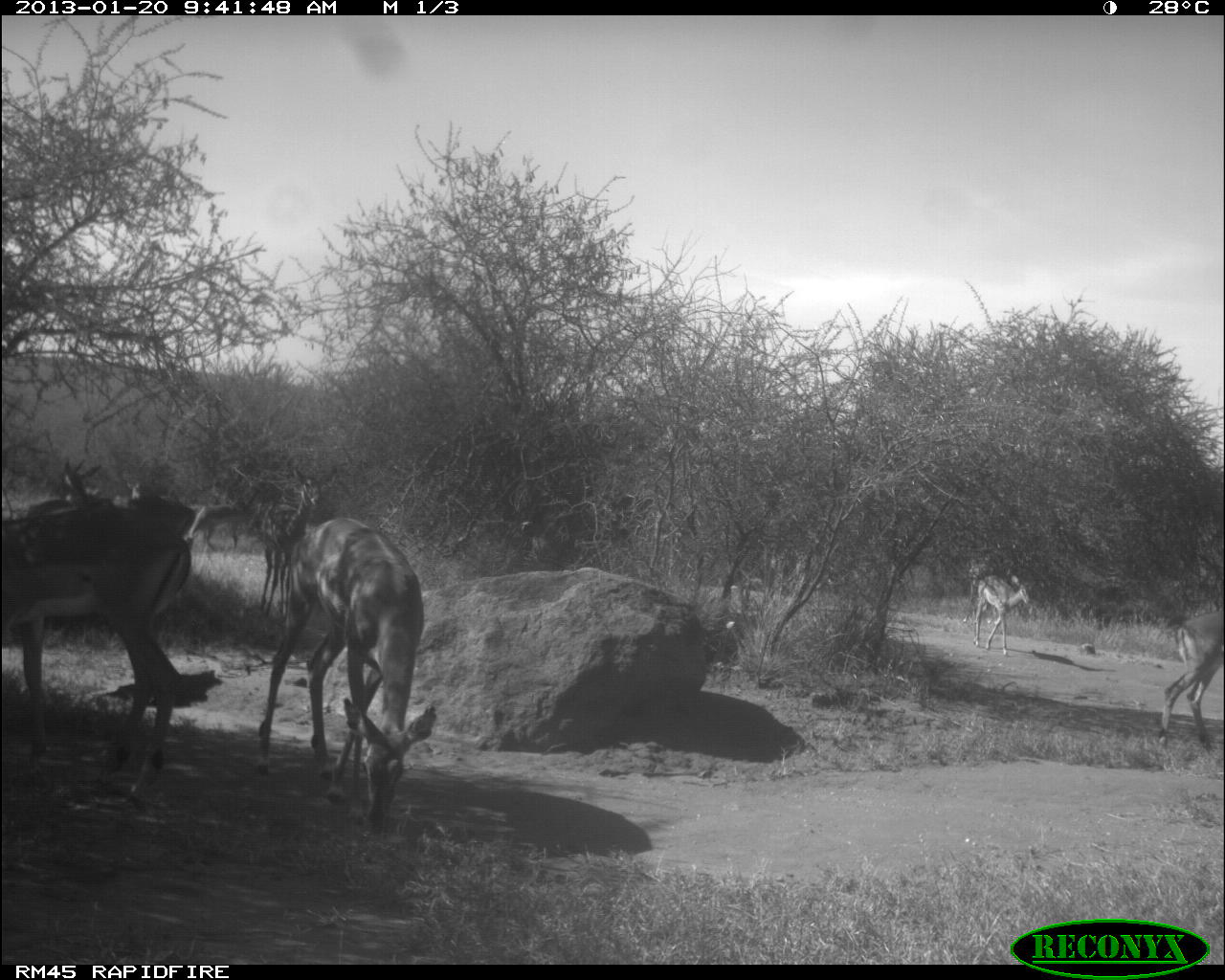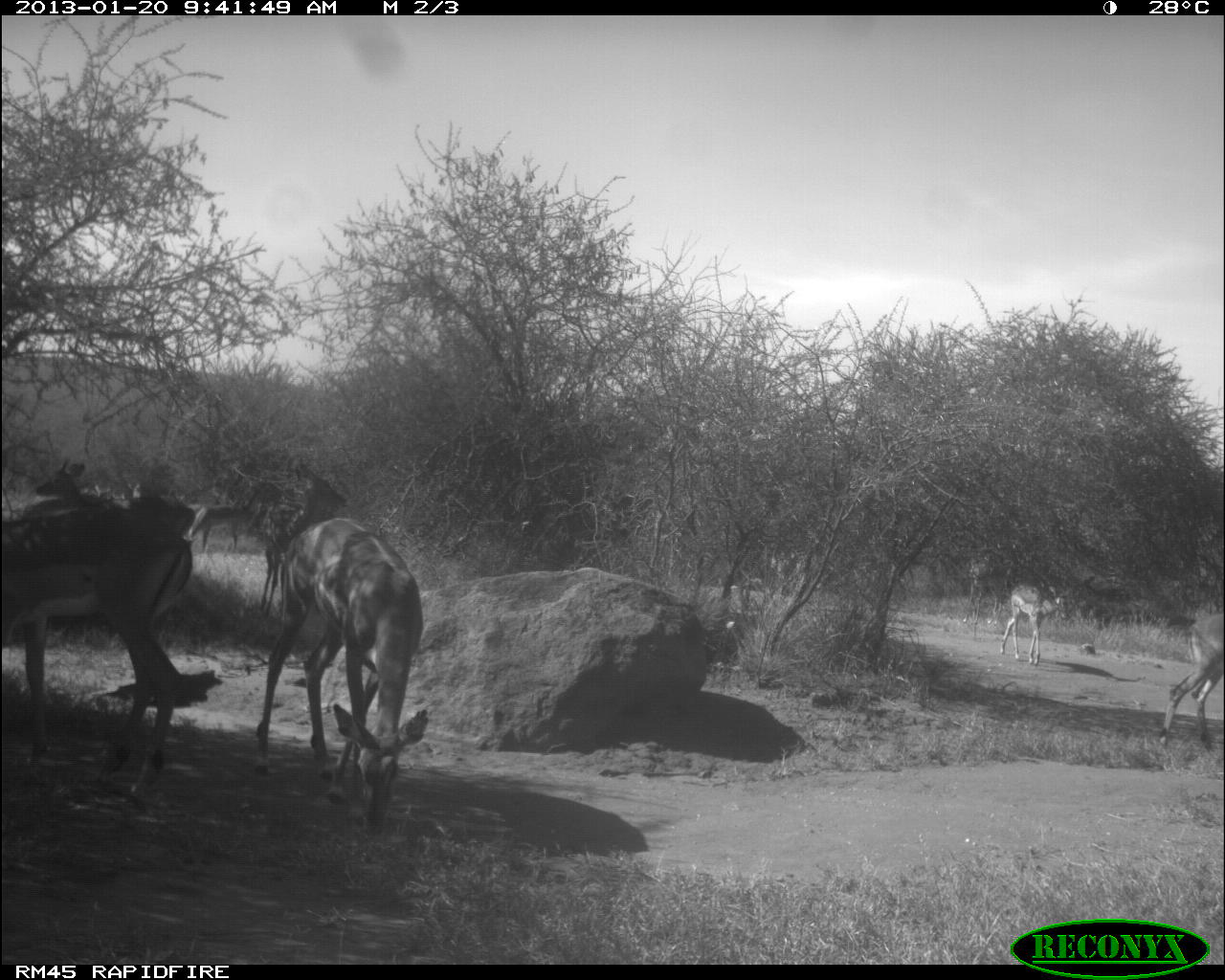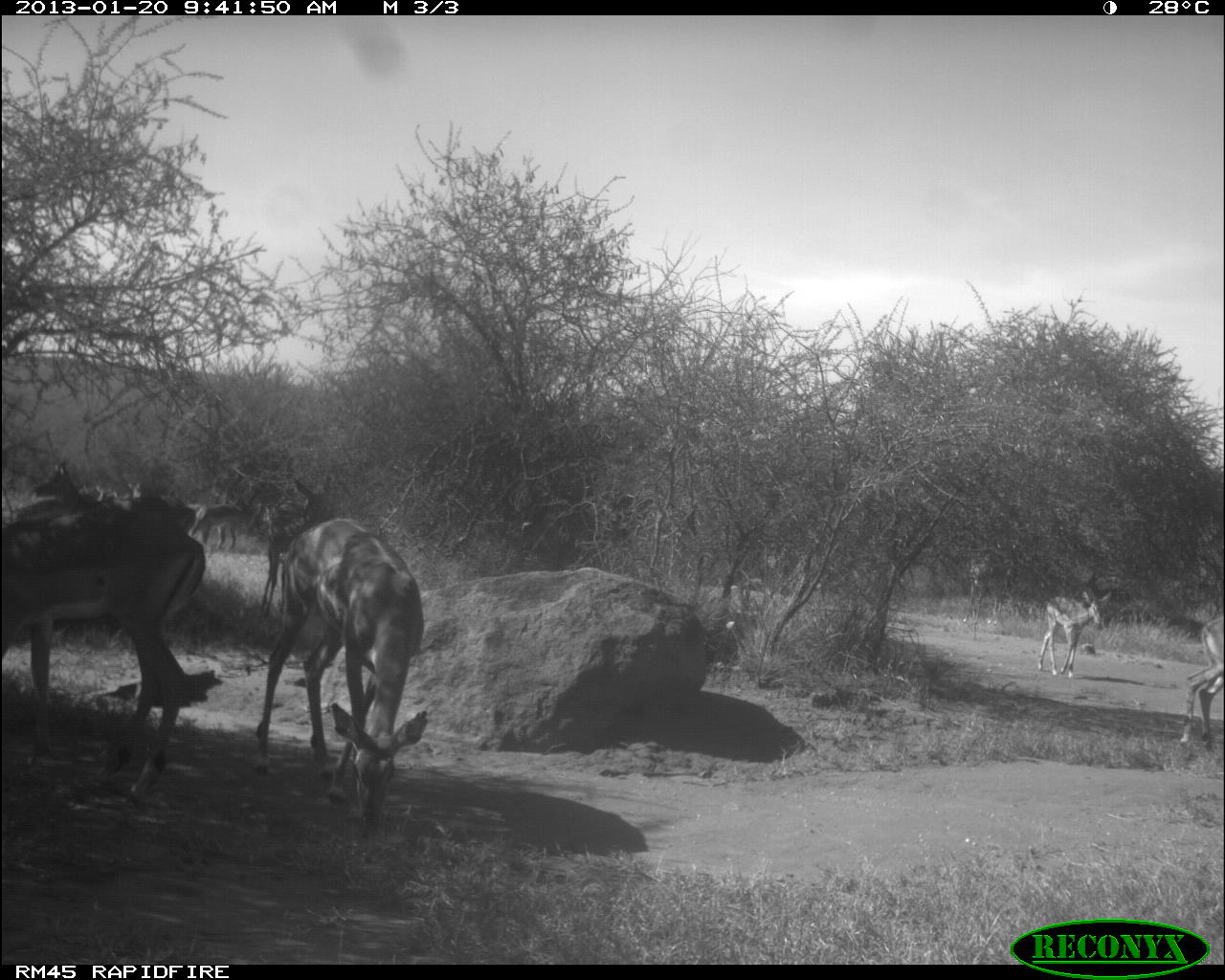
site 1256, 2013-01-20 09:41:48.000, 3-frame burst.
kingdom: Animalia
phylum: Chordata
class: Mammalia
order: Artiodactyla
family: Bovidae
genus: Aepyceros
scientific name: Aepyceros melampus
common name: impala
Aepyceros melampus (impala), count 9.